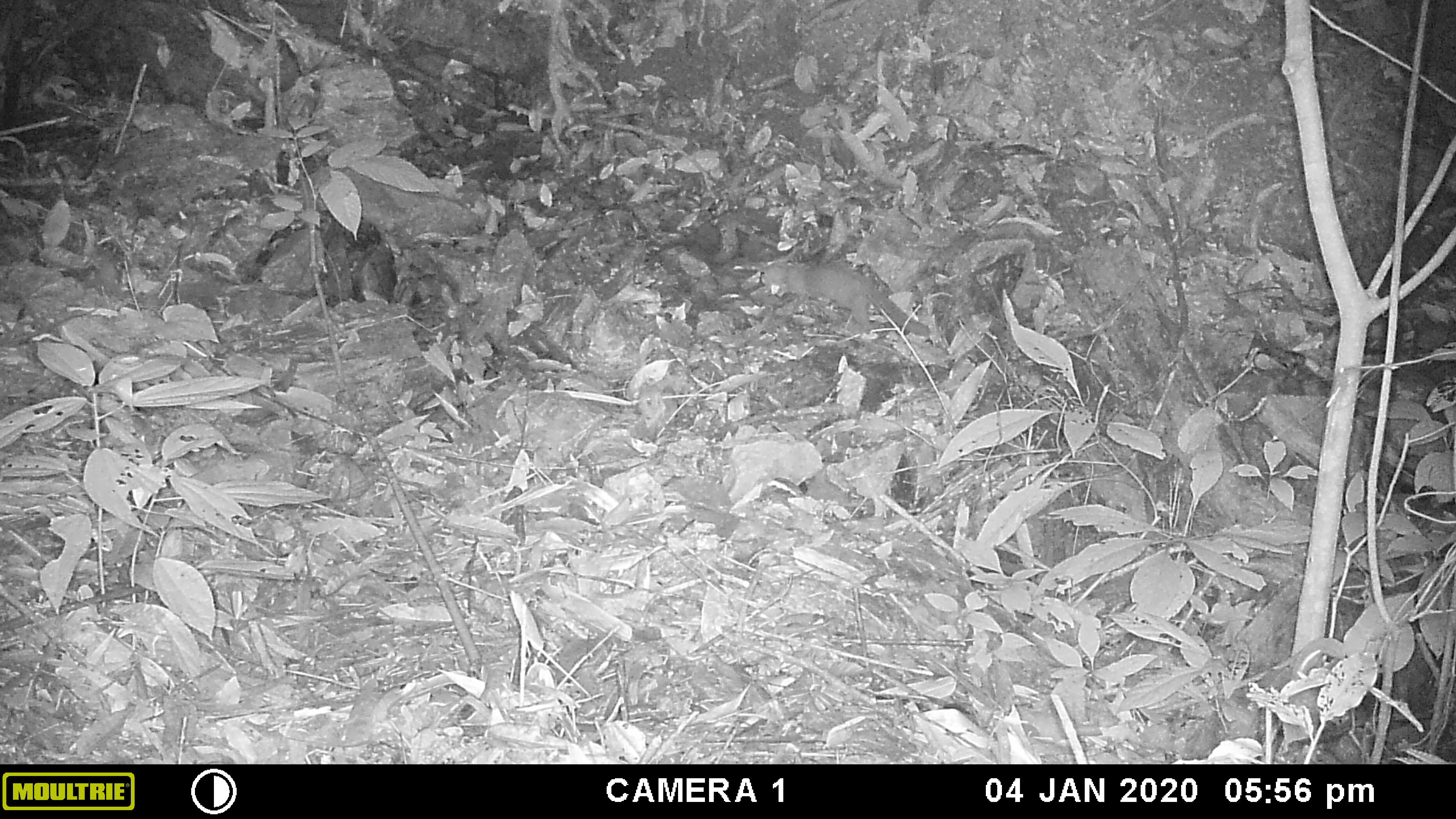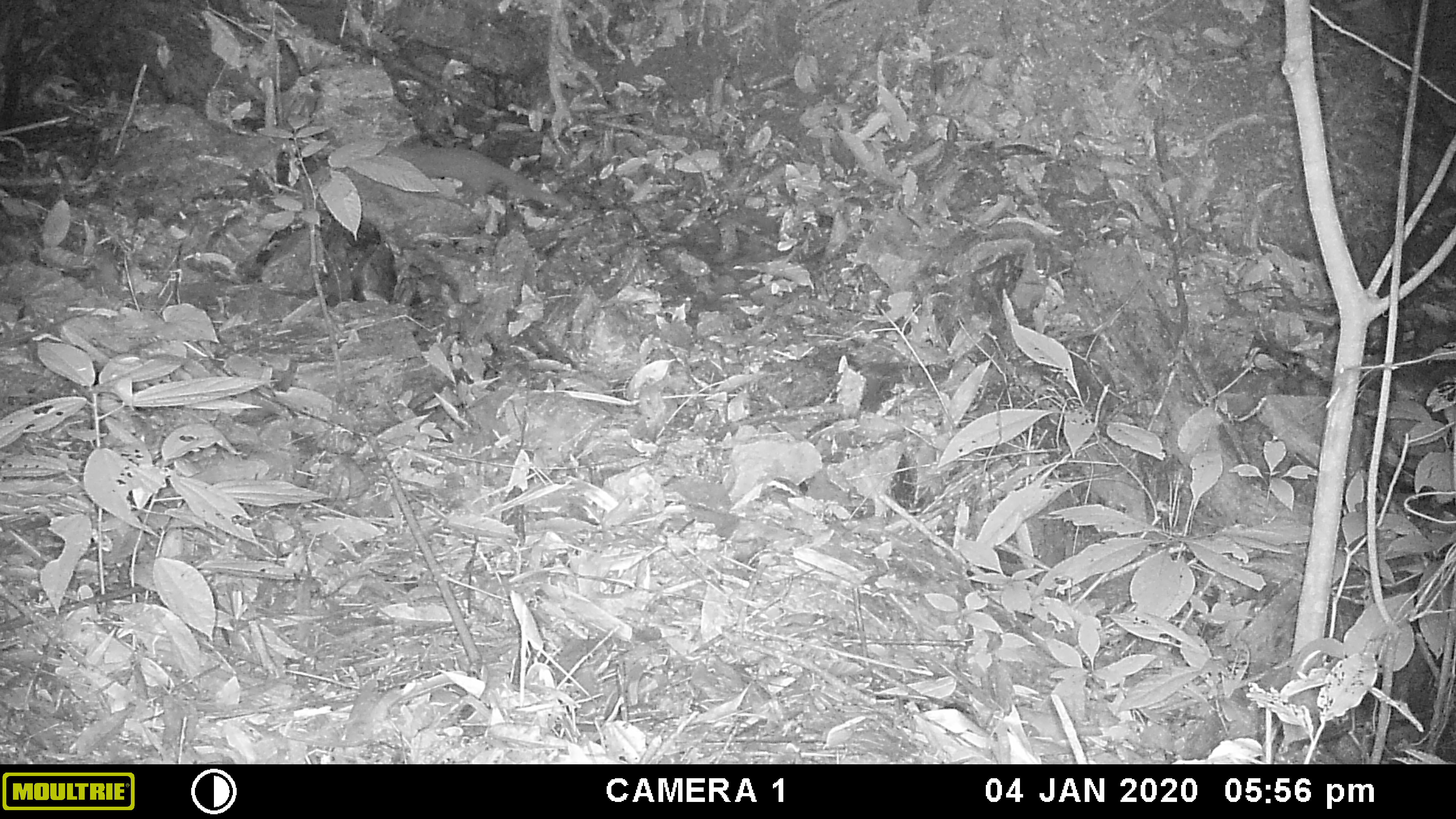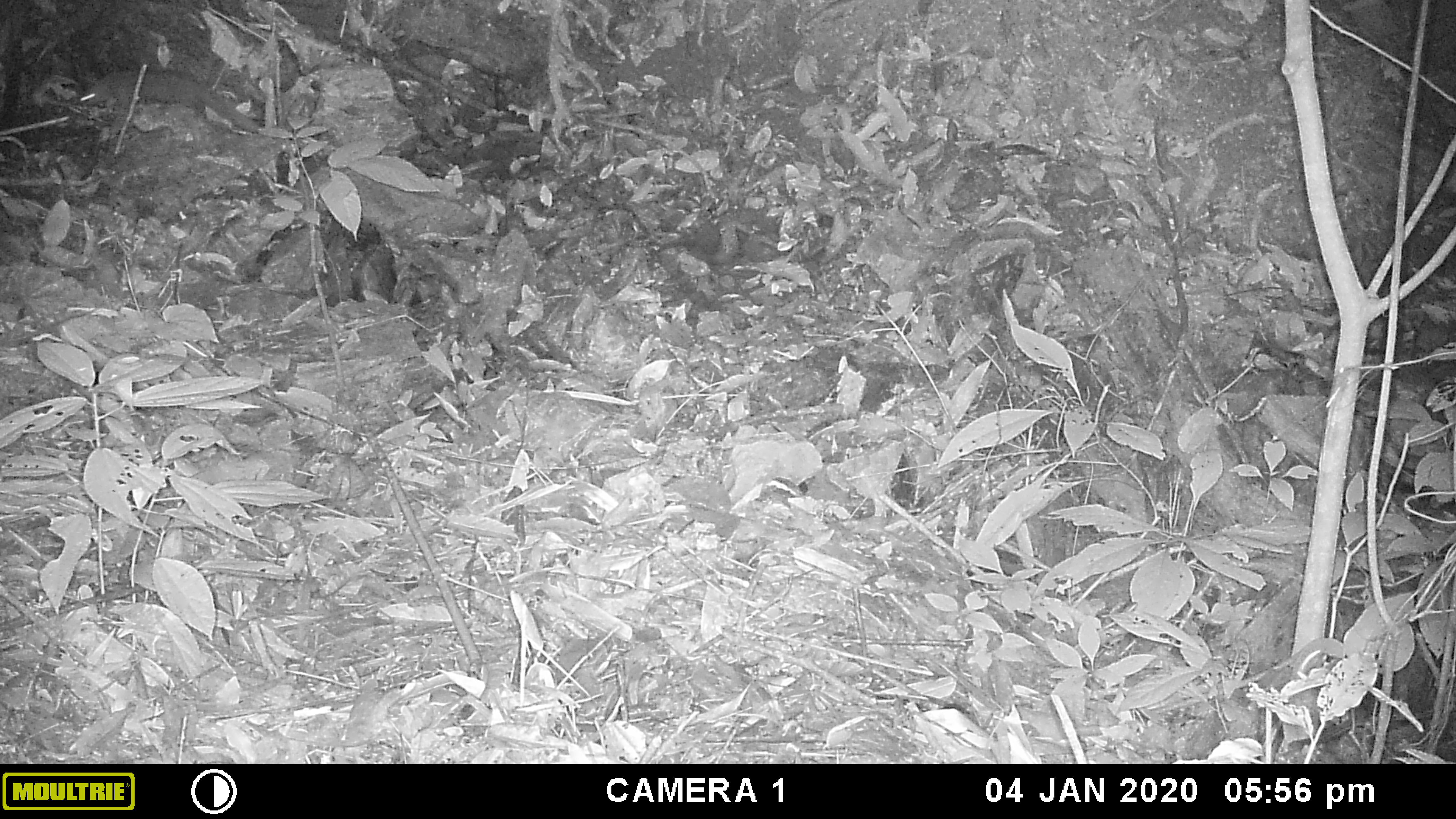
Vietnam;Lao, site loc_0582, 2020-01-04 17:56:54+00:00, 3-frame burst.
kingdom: Animalia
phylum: Chordata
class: Mammalia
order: Carnivora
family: Mustelidae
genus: Mustela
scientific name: Mustela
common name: weasel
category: unidentified weasel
Unidentified weasel (weasel) (Mustela). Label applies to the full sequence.